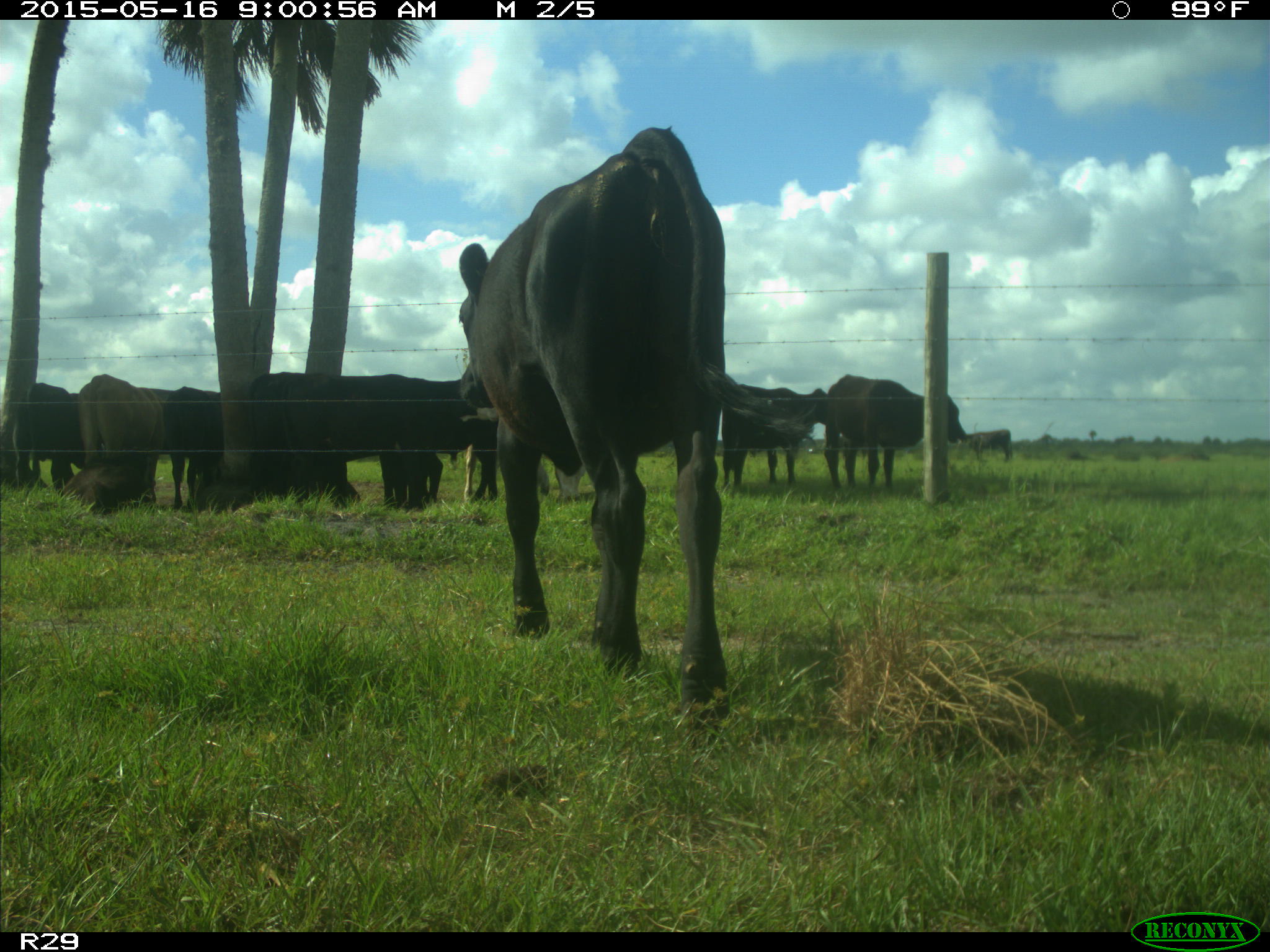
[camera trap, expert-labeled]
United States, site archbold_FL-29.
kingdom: Animalia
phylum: Chordata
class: Mammalia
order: Artiodactyla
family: Bovidae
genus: Bos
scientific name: Bos taurus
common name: domestic cow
Bos taurus (domestic cow).